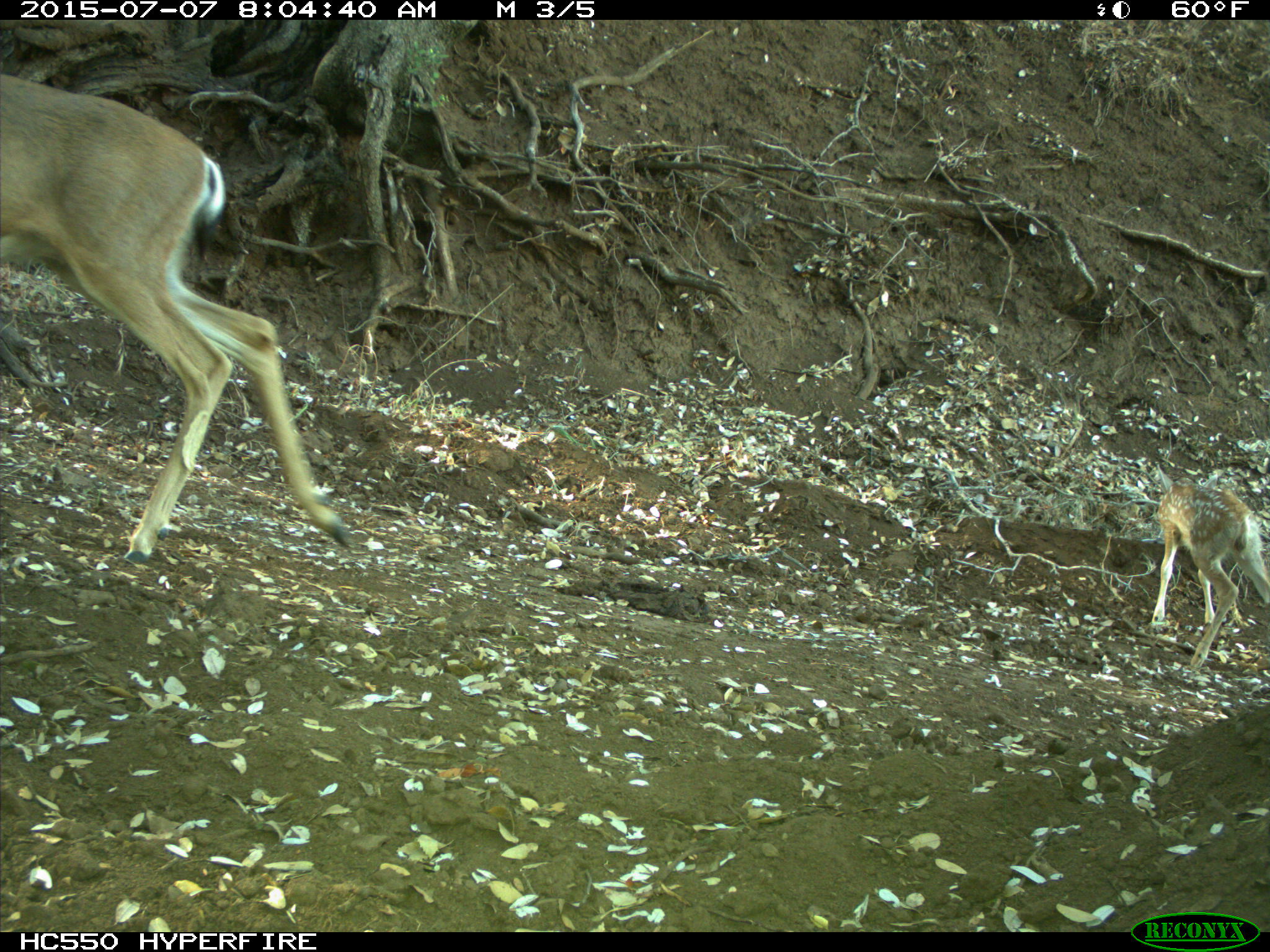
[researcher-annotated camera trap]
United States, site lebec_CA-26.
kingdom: Animalia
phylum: Chordata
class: Mammalia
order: Artiodactyla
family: Cervidae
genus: Odocoileus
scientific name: Odocoileus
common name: deer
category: unidentified deer